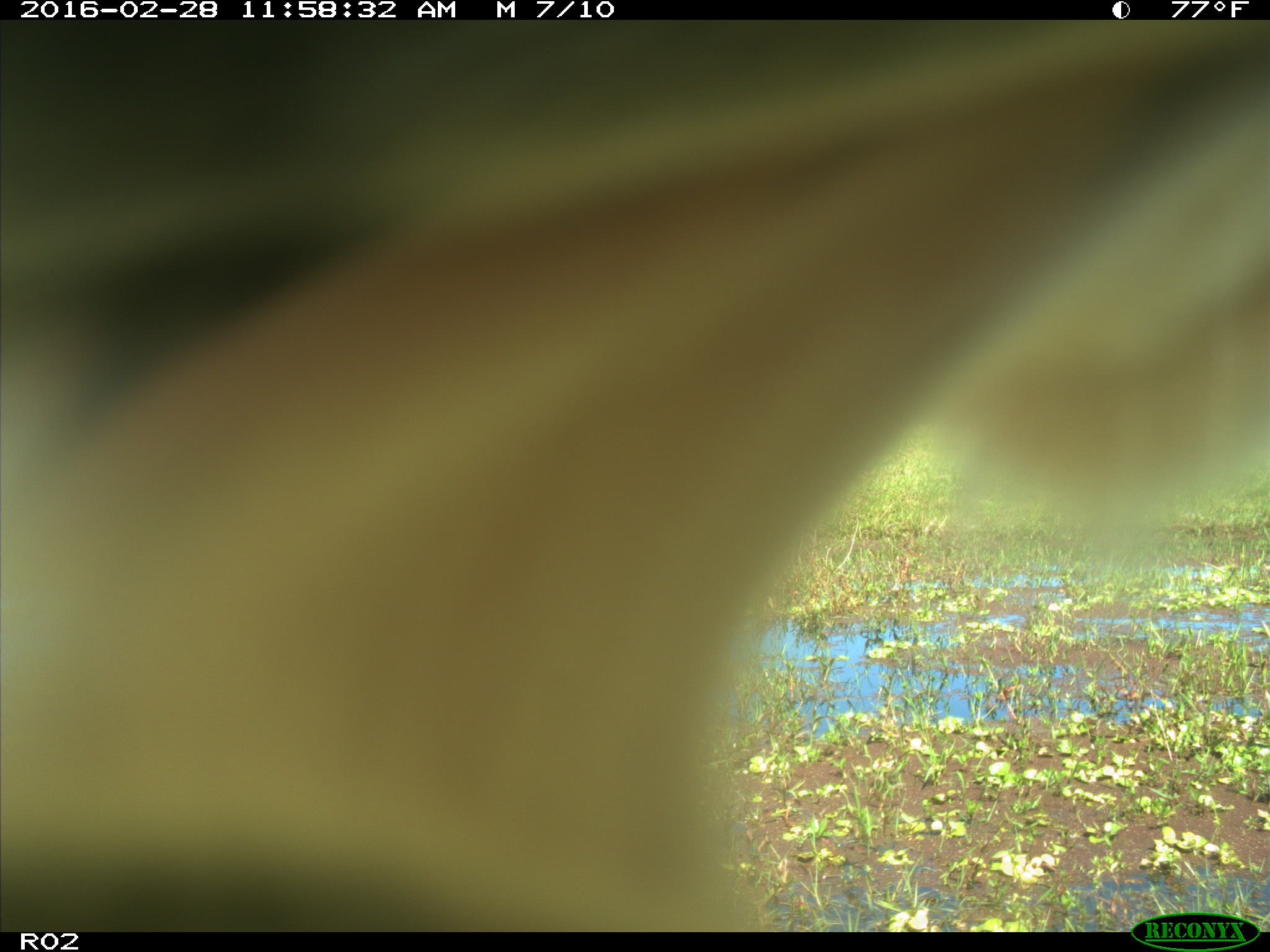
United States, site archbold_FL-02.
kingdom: Animalia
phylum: Chordata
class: Mammalia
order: Artiodactyla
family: Bovidae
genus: Bos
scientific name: Bos taurus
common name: domestic cow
Bos taurus (domestic cow).